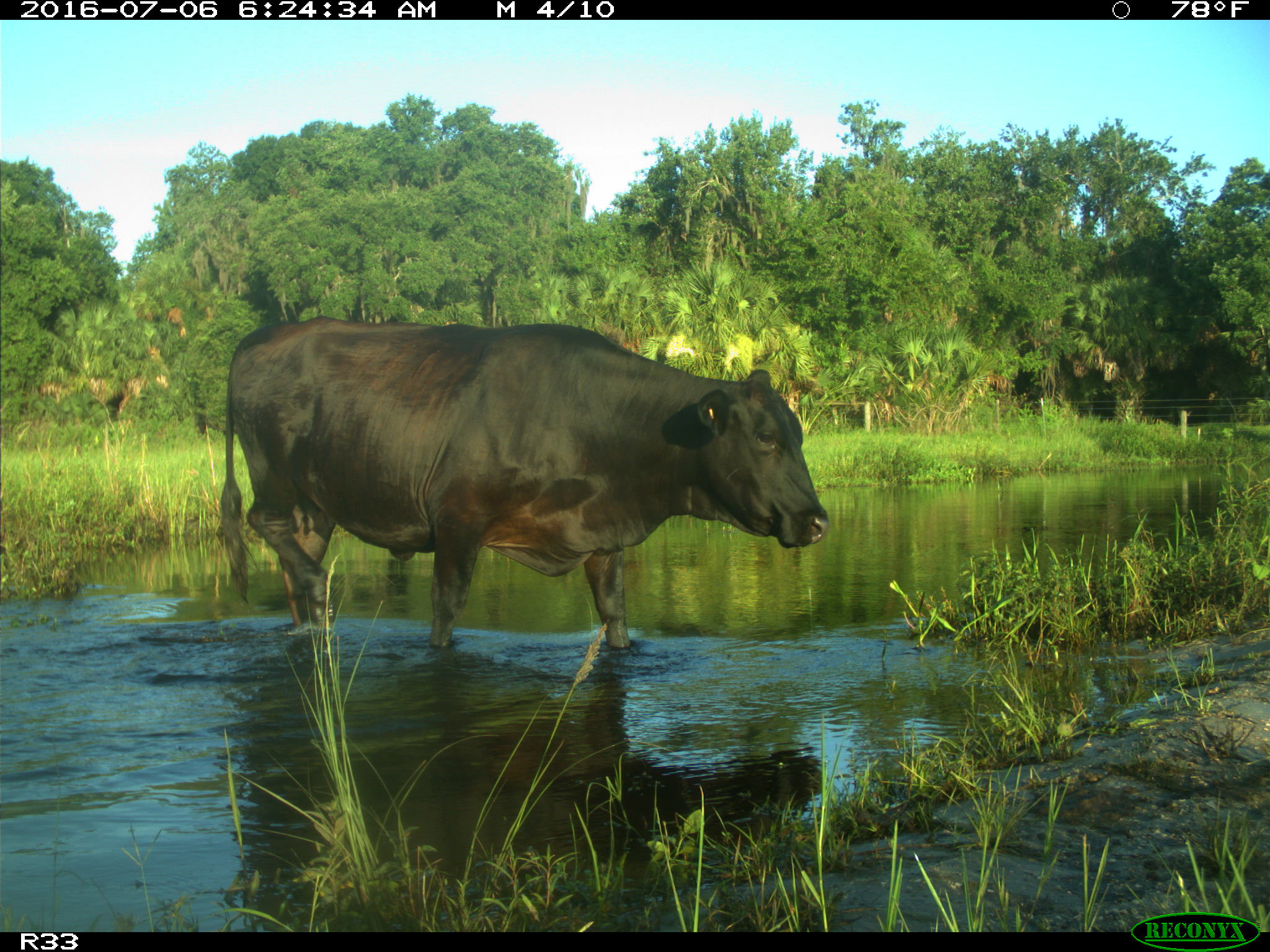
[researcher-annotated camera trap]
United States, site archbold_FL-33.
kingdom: Animalia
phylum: Chordata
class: Mammalia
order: Artiodactyla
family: Bovidae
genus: Bos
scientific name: Bos taurus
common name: domestic cow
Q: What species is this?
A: Bos taurus (domestic cow).